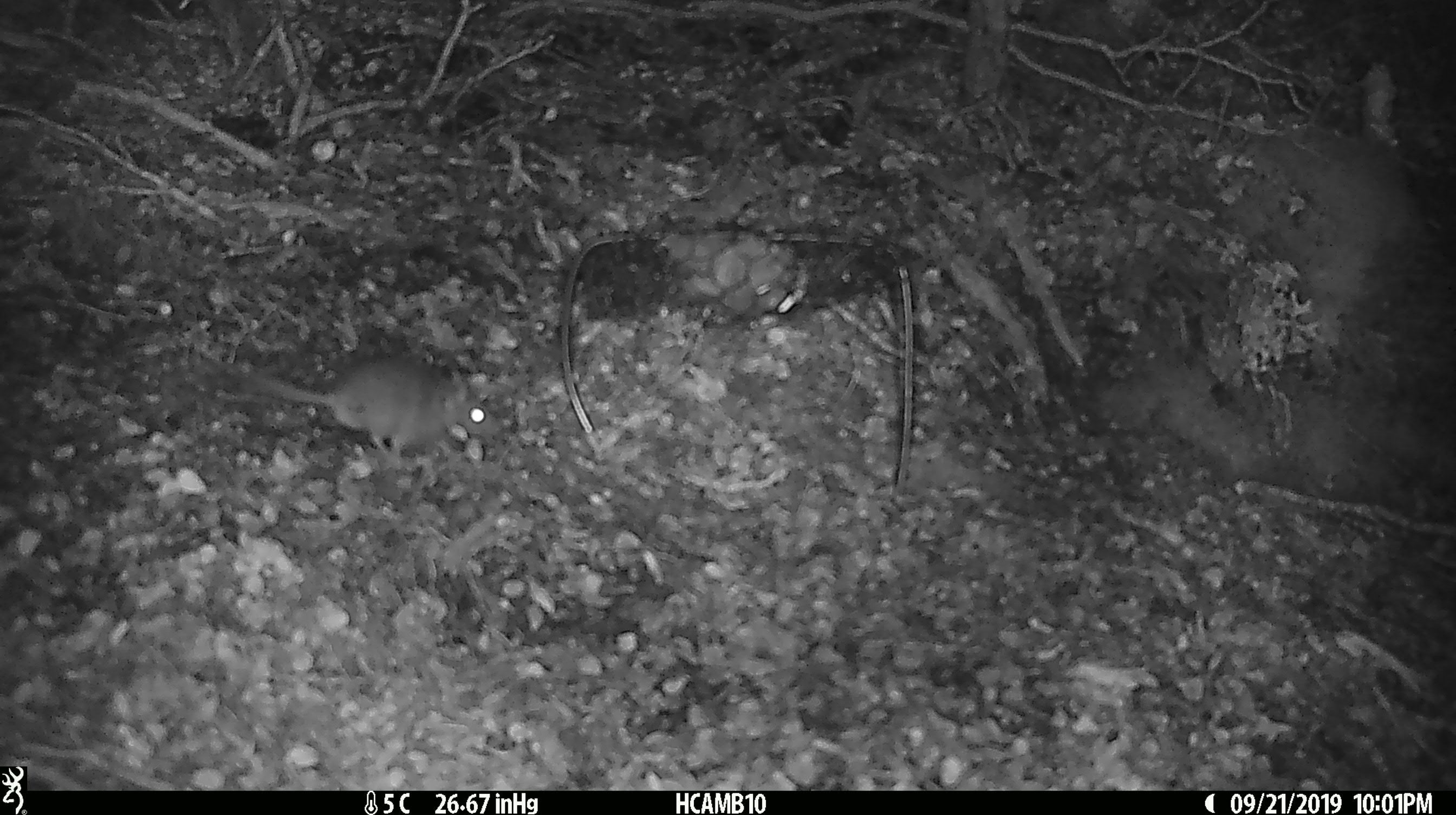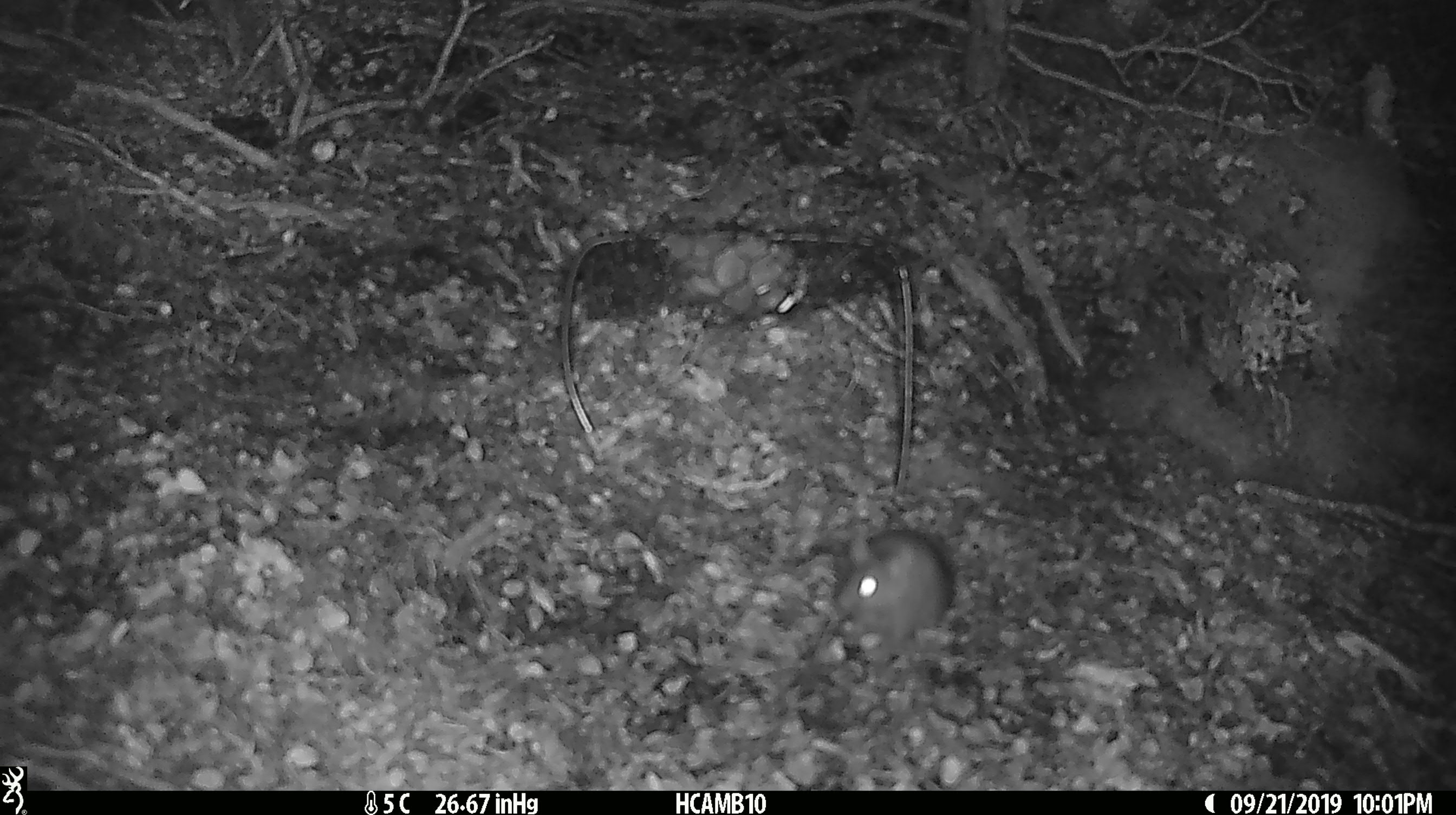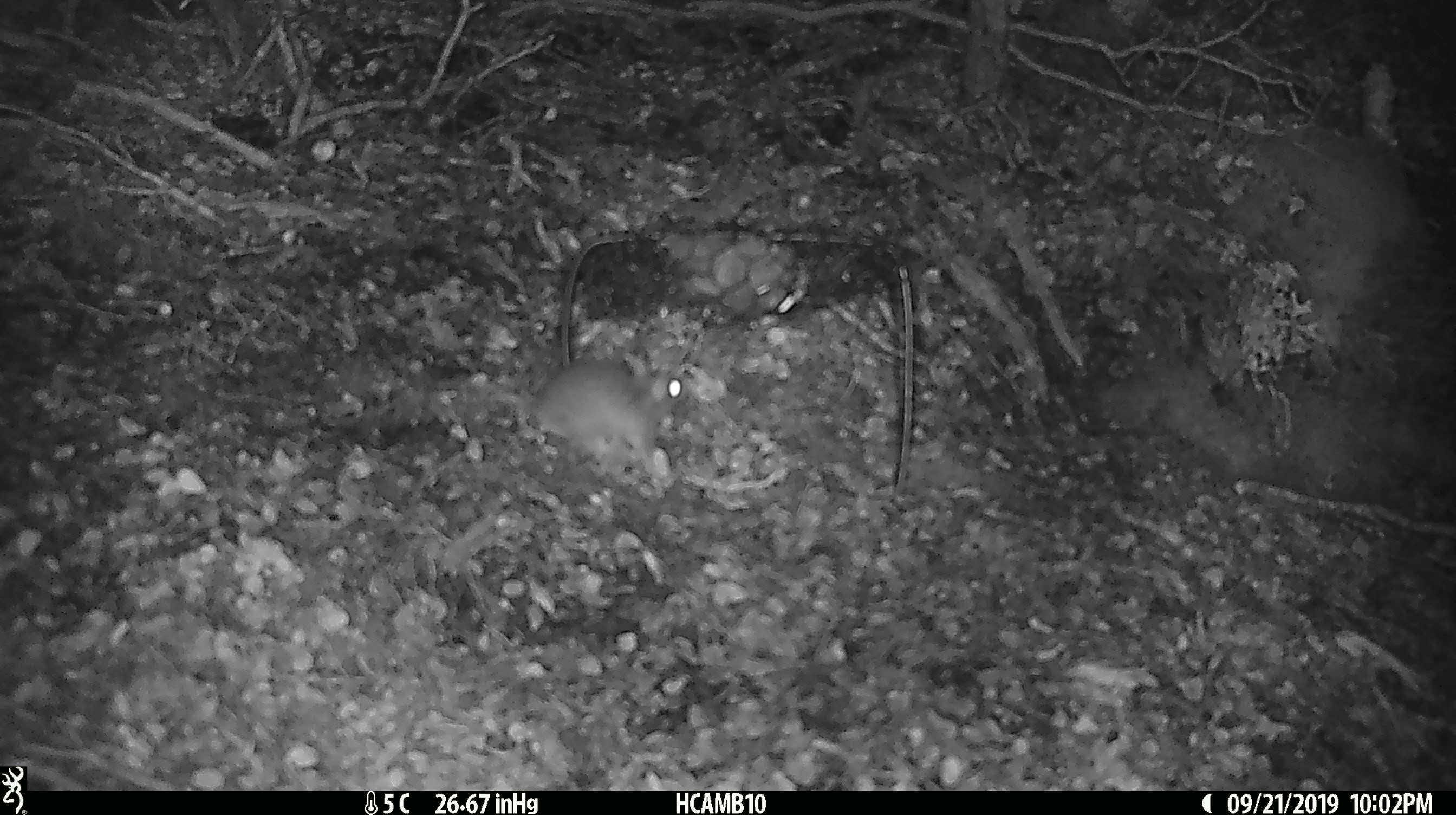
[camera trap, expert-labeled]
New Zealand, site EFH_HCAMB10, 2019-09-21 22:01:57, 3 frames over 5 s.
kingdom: Animalia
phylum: Chordata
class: Mammalia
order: Rodentia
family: Muridae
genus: Mus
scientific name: Mus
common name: mouse